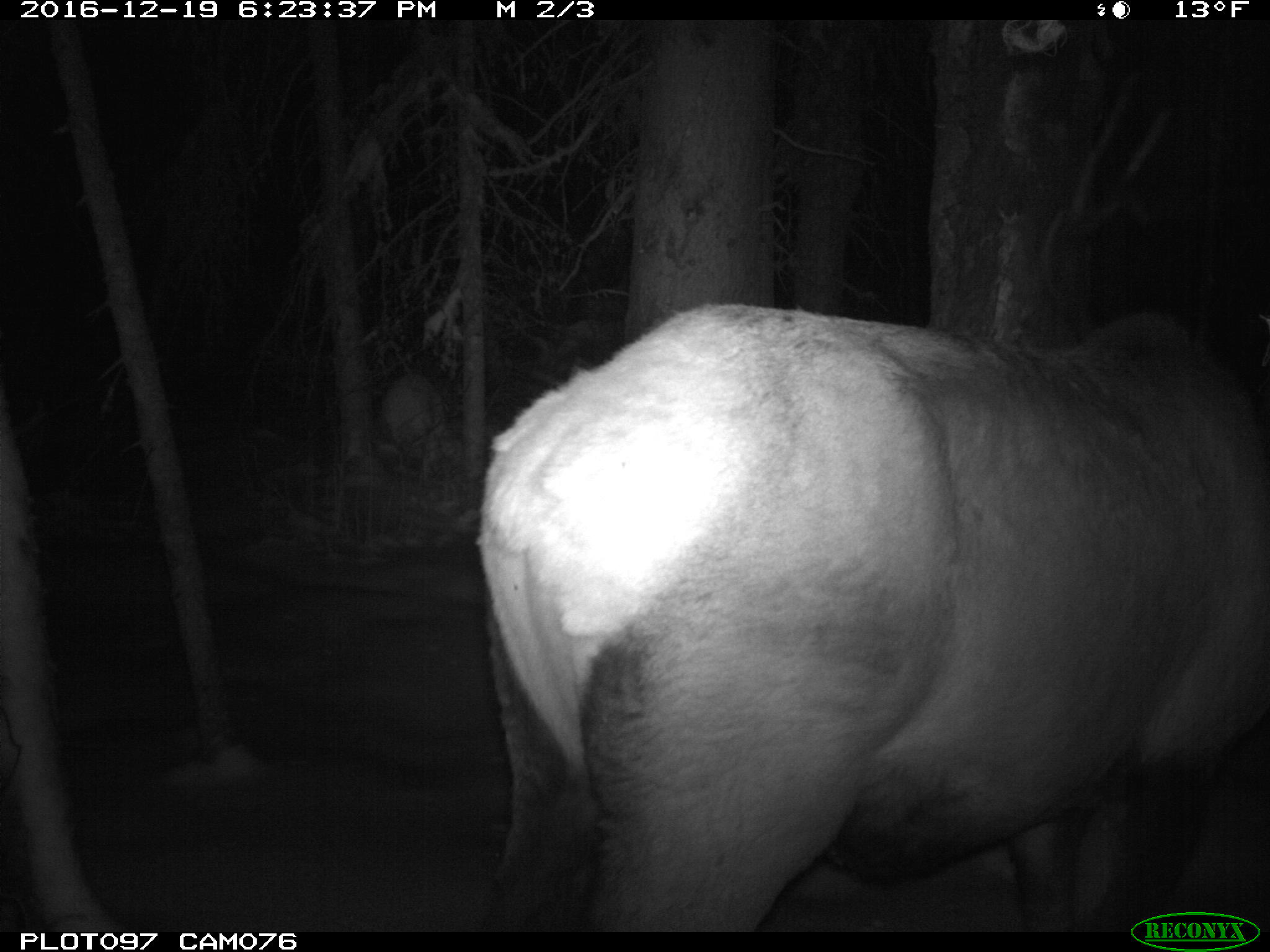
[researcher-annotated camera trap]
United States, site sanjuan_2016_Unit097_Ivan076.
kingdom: Animalia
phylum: Chordata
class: Mammalia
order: Artiodactyla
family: Cervidae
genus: Cervus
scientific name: Cervus elaphus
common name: red deer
Cervus elaphus (red deer).